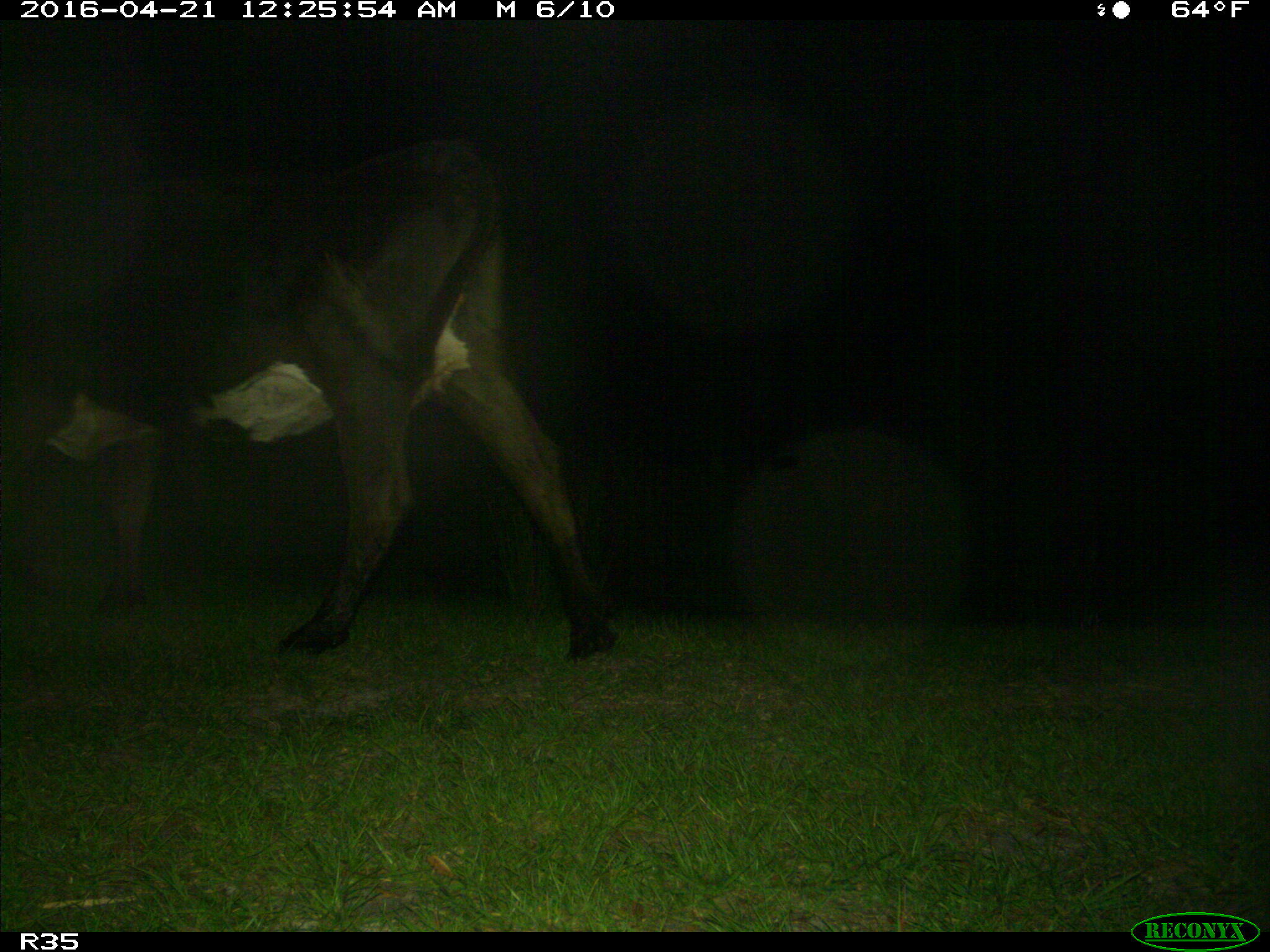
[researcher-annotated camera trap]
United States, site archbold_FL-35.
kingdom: Animalia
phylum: Chordata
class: Mammalia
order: Artiodactyla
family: Bovidae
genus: Bos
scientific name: Bos taurus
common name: domestic cow